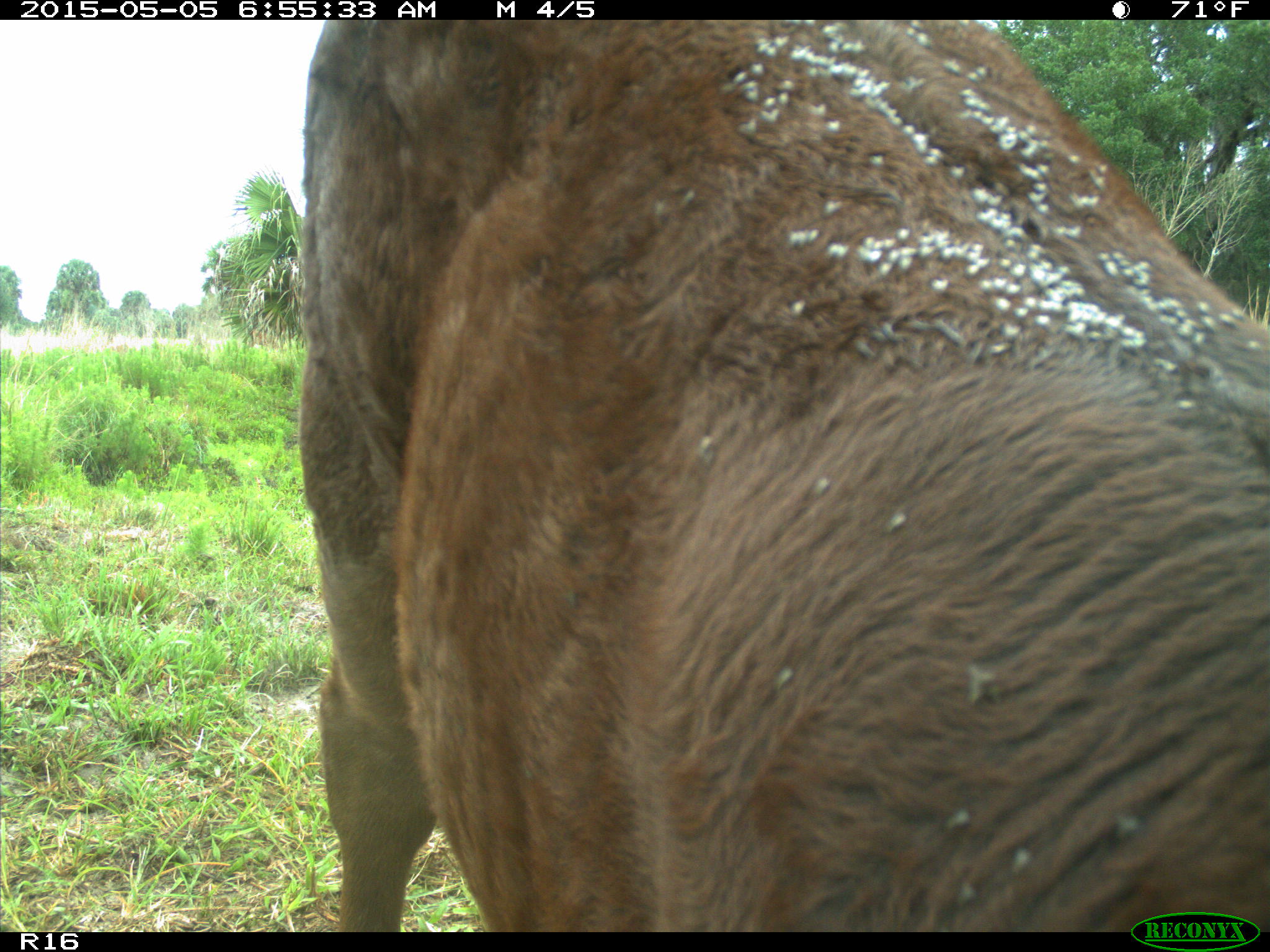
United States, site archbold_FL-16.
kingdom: Animalia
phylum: Chordata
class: Mammalia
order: Artiodactyla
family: Bovidae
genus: Bos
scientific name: Bos taurus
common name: domestic cow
Bos taurus (domestic cow).